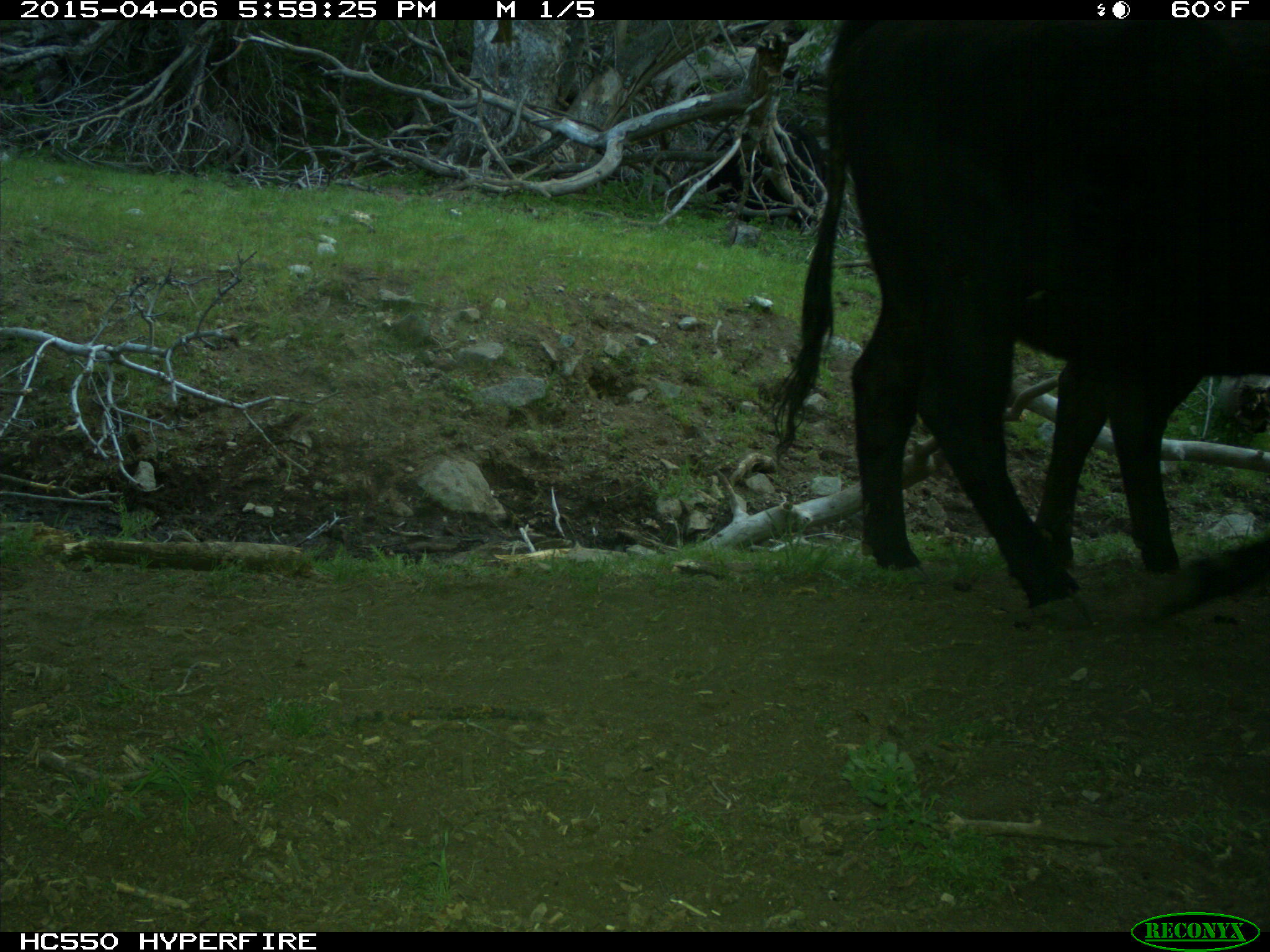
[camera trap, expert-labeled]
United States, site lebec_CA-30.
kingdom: Animalia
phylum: Chordata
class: Mammalia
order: Artiodactyla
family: Bovidae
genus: Bos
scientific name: Bos taurus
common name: domestic cow